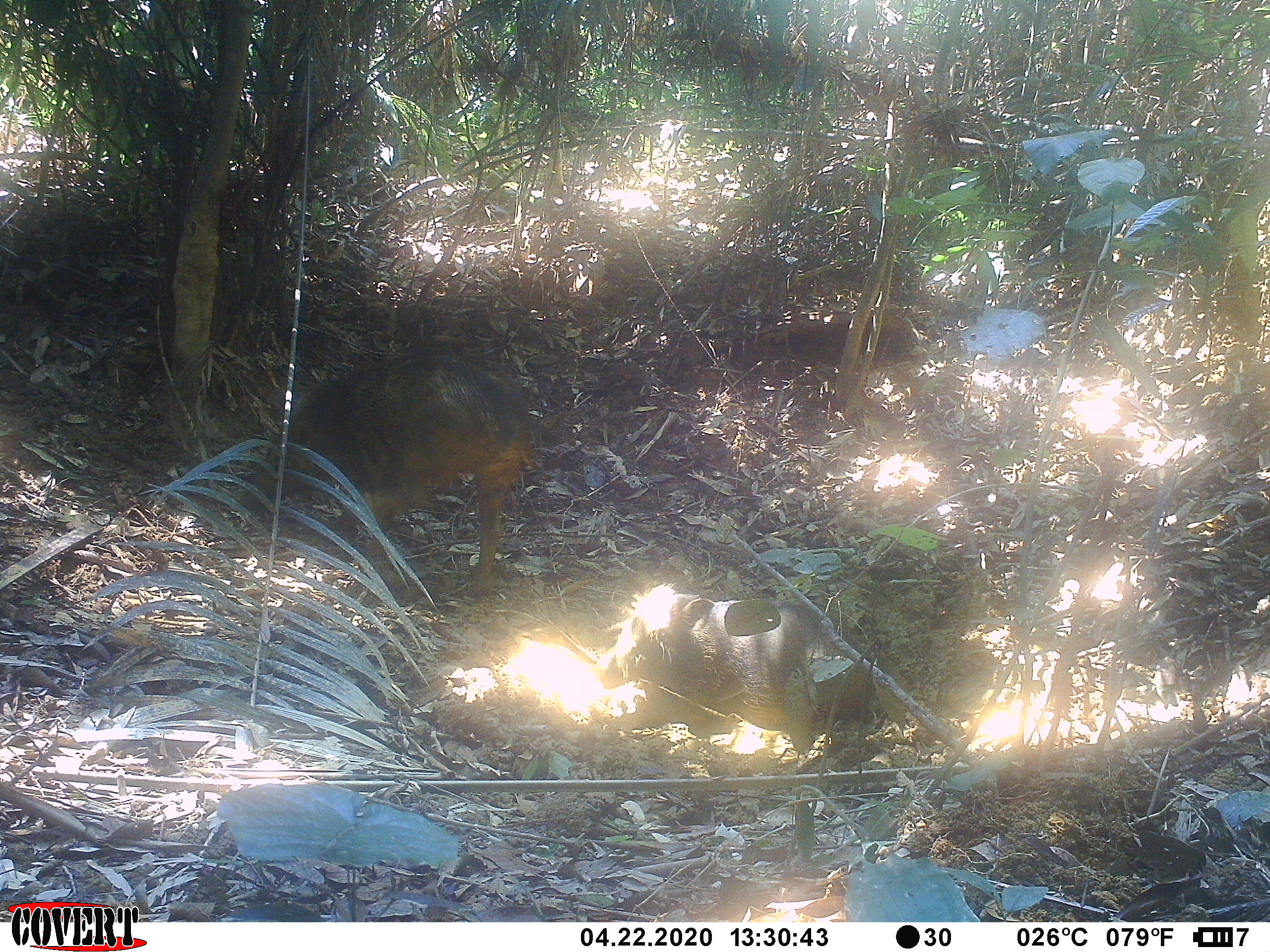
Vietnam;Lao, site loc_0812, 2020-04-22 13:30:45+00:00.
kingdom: Animalia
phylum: Chordata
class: Mammalia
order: Artiodactyla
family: Suidae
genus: Sus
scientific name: Sus scrofa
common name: eurasian wild pig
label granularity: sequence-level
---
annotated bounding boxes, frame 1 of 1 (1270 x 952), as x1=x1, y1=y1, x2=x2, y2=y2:
eurasian wild pig: x1=240, y1=351, x2=535, y2=596; x1=595, y1=581, x2=887, y2=754